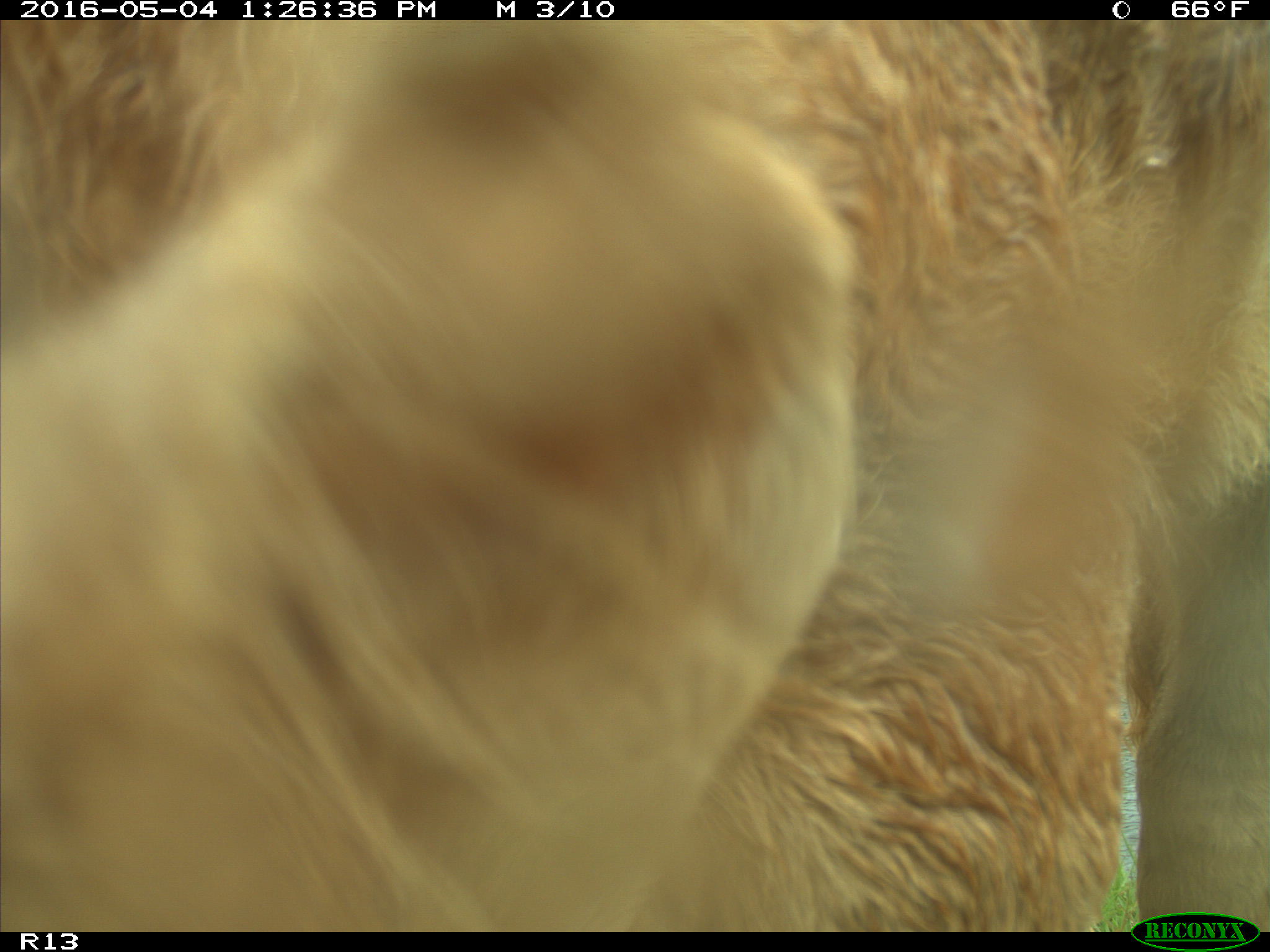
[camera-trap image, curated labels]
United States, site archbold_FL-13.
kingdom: Animalia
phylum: Chordata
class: Mammalia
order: Artiodactyla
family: Bovidae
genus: Bos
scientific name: Bos taurus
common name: domestic cow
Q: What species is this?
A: Bos taurus (domestic cow).